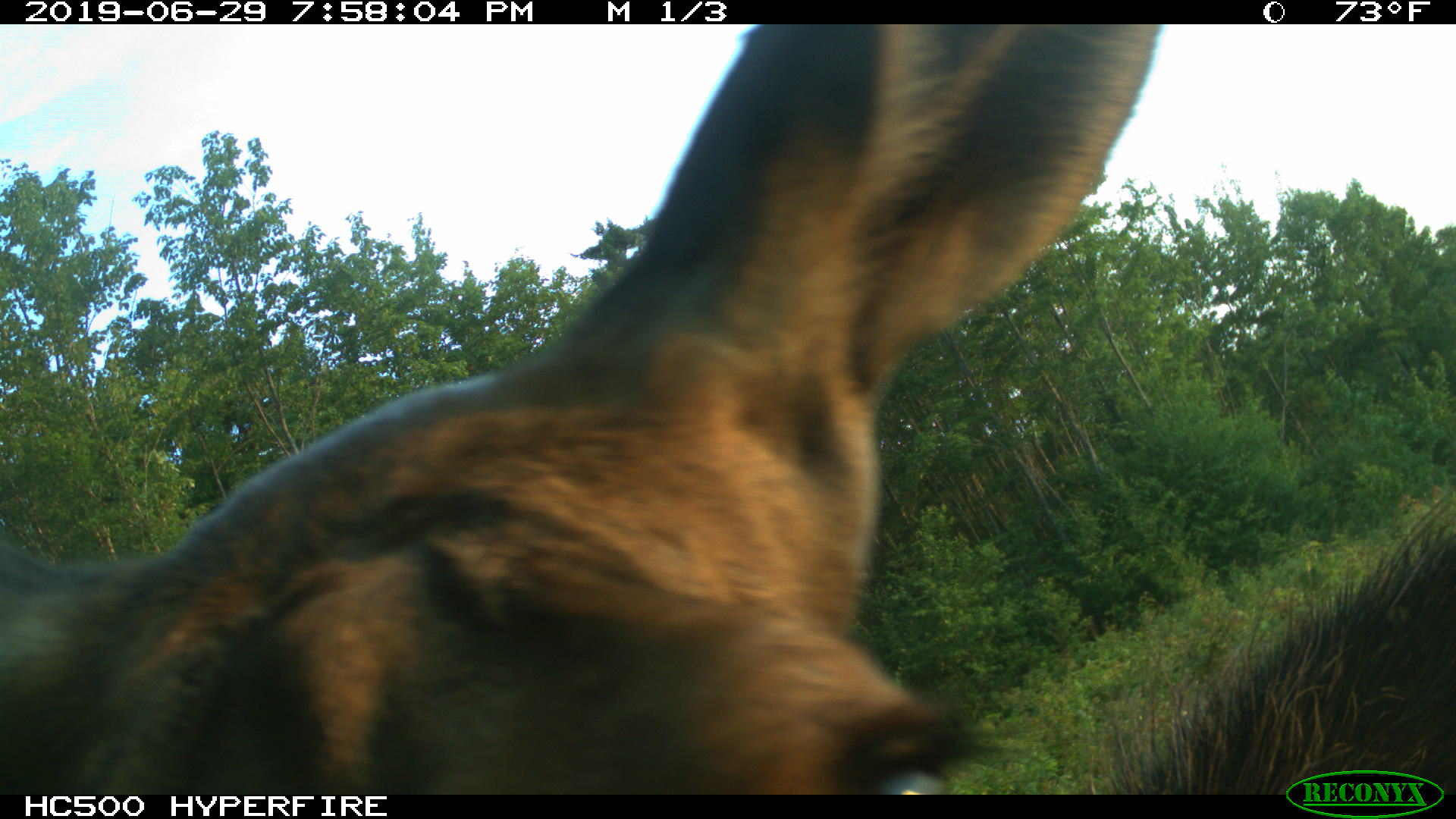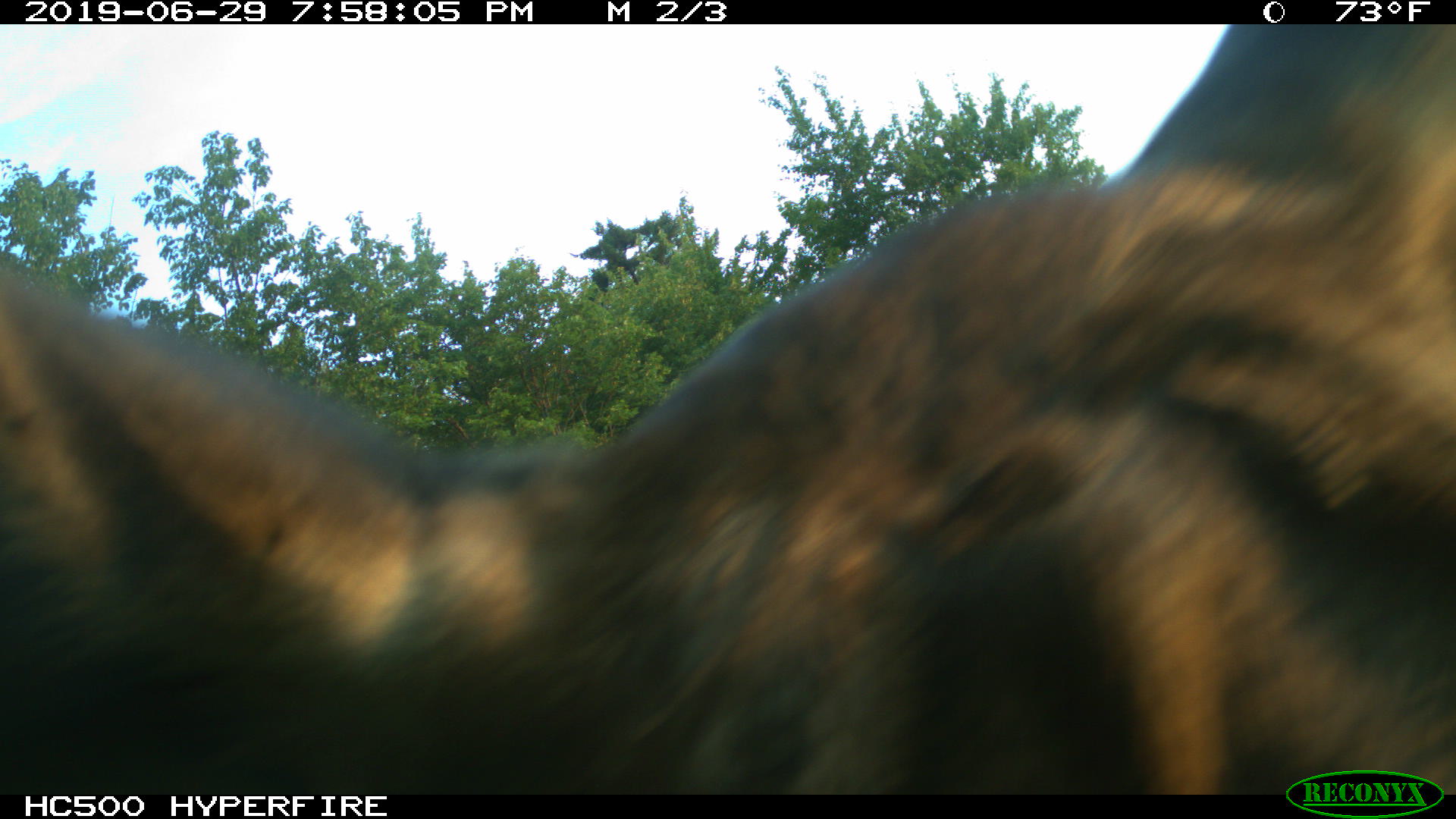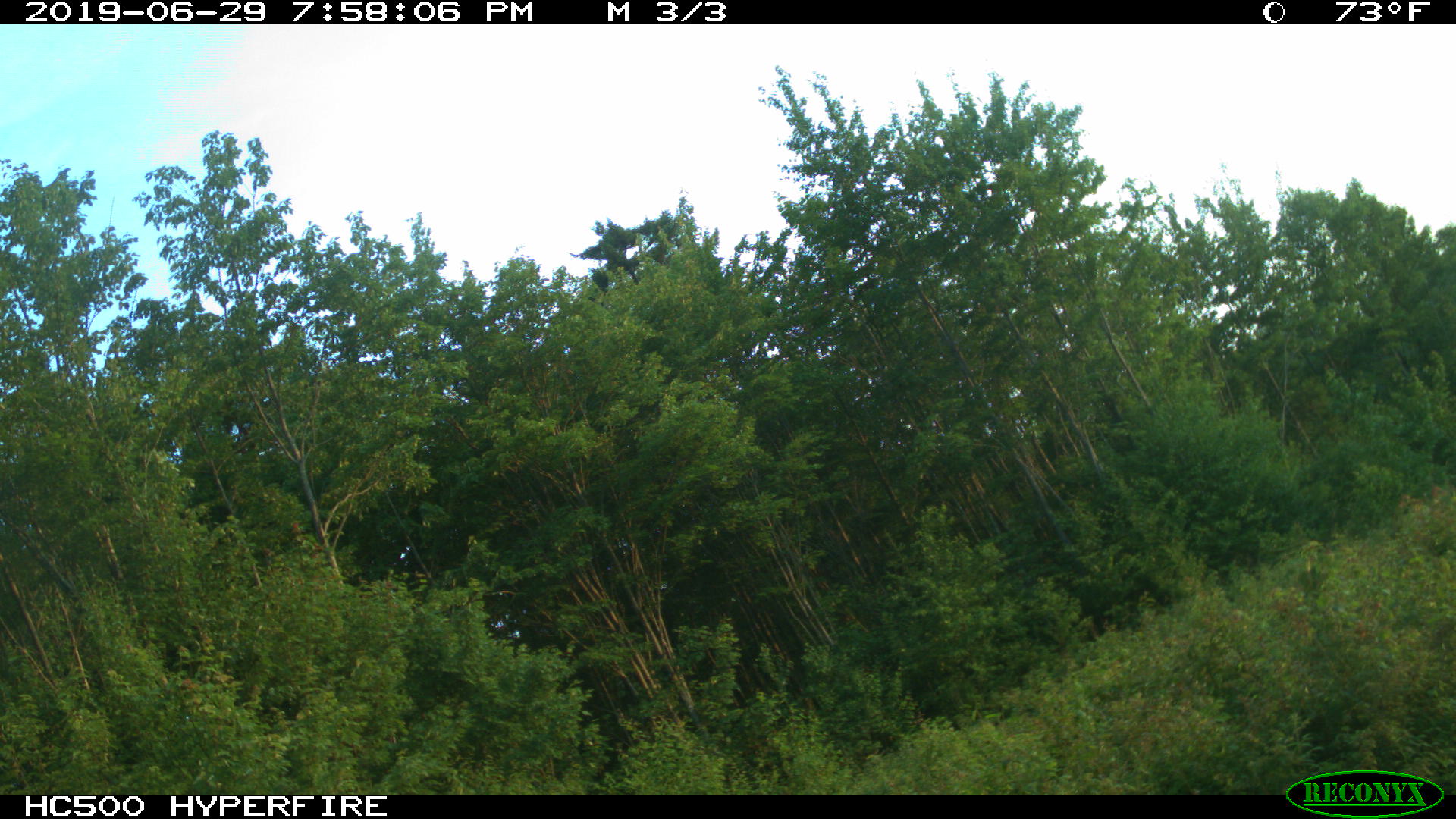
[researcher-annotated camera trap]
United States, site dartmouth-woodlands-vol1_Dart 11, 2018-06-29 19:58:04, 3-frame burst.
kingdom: Animalia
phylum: Chordata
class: Mammalia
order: Artiodactyla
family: Cervidae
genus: Alces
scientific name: Alces alces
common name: moose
Moose (Alces alces).